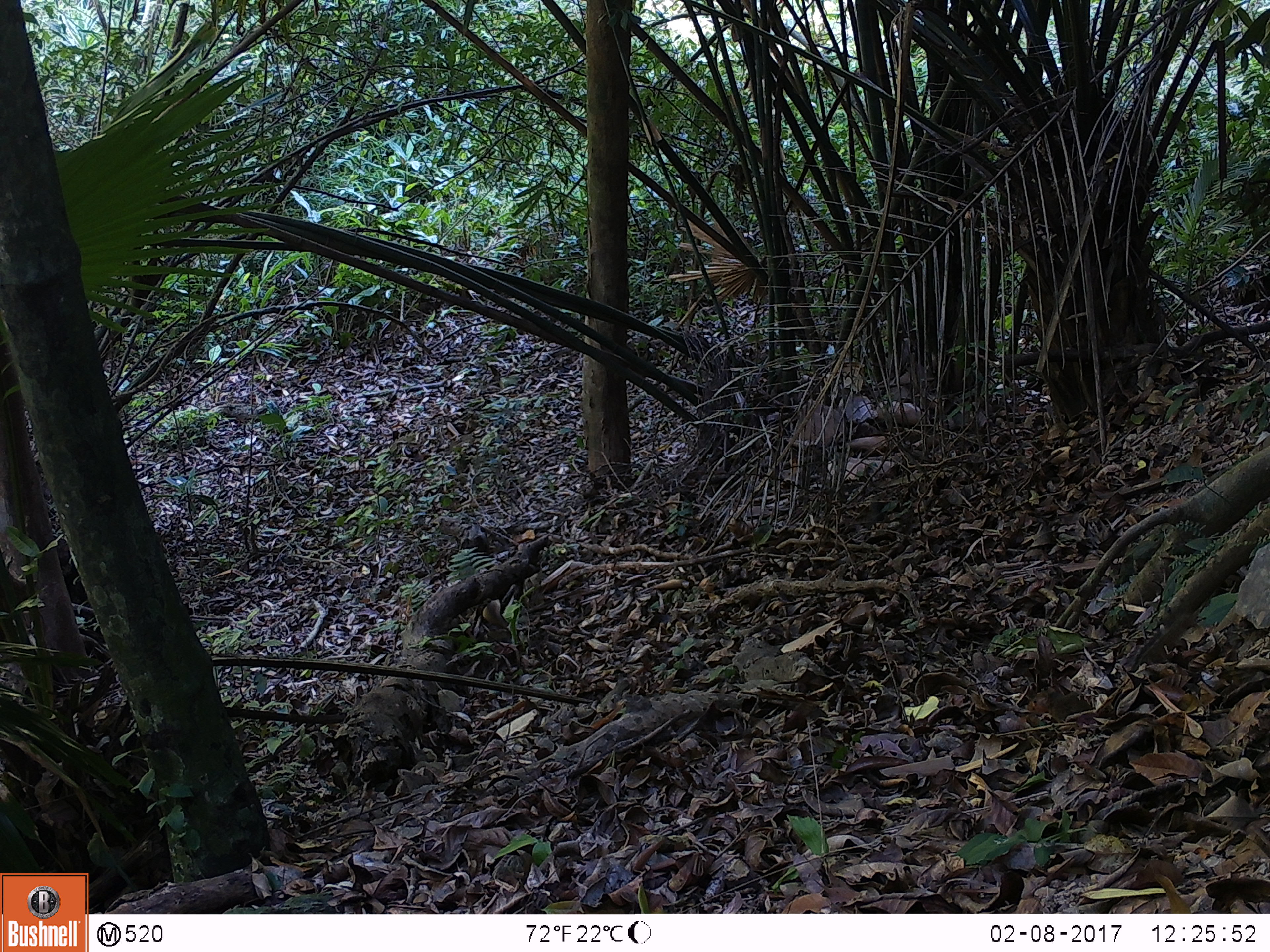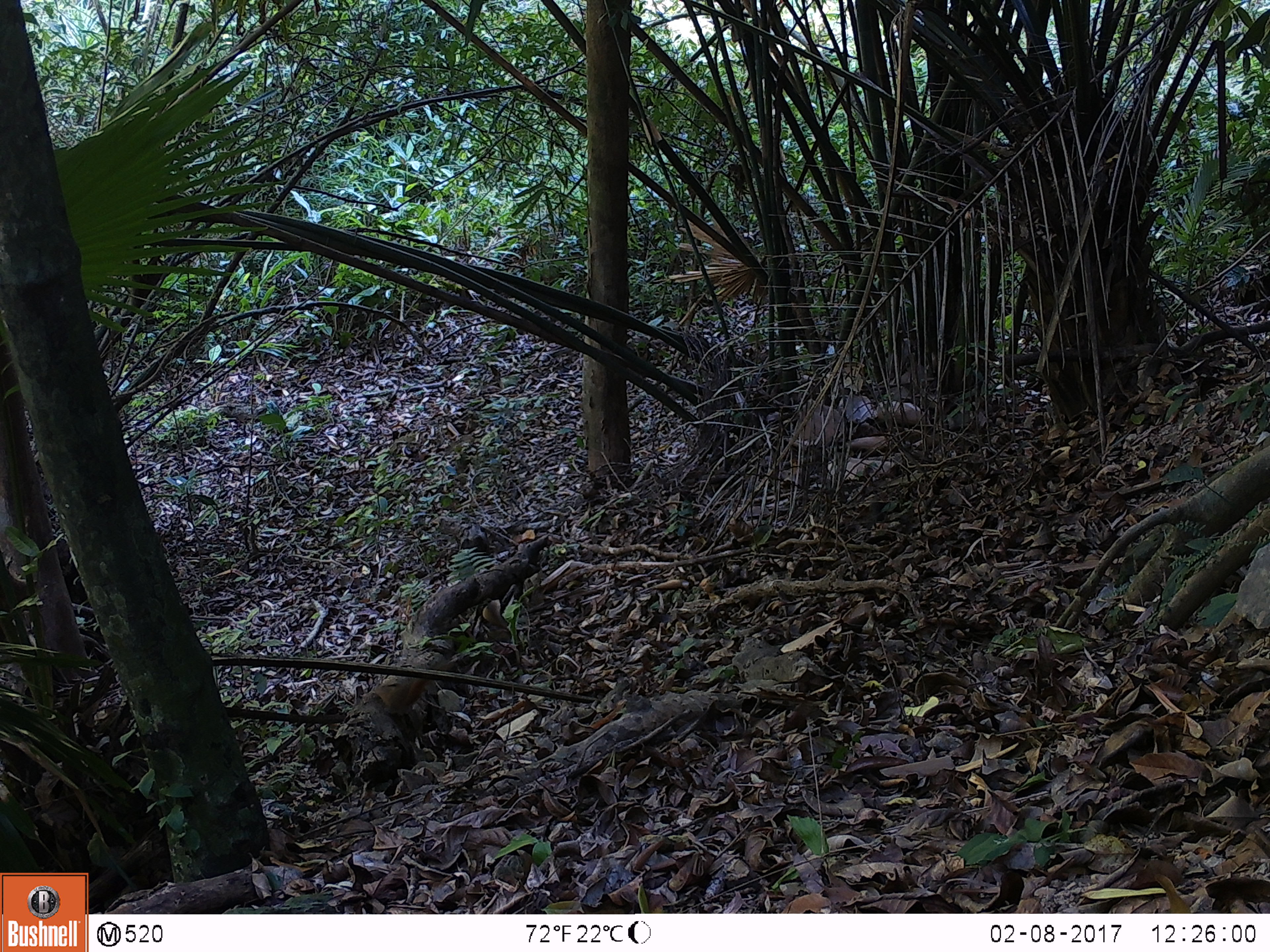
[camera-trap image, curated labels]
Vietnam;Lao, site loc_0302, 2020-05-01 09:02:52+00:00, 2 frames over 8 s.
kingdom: Animalia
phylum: Chordata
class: Mammalia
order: Rodentia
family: Sciuridae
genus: Dremomys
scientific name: Dremomys rufigenis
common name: red-cheeked squirrel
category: red cheeked squirrel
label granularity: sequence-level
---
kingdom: Animalia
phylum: Chordata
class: Mammalia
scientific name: Mammalia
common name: mammal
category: unidentified small mammal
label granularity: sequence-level